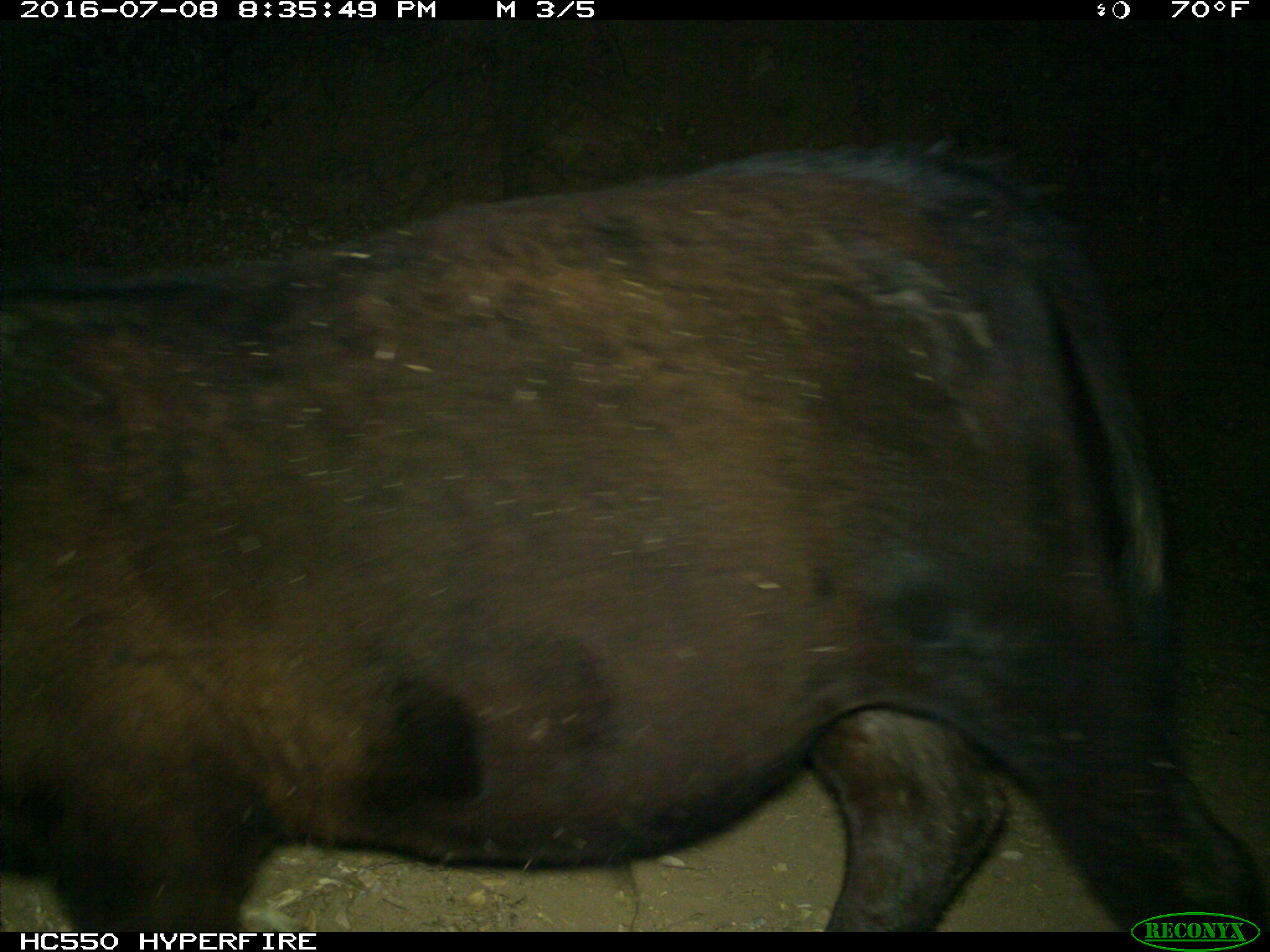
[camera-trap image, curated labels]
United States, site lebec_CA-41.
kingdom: Animalia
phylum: Chordata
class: Mammalia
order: Artiodactyla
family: Bovidae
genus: Bos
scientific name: Bos taurus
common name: domestic cow